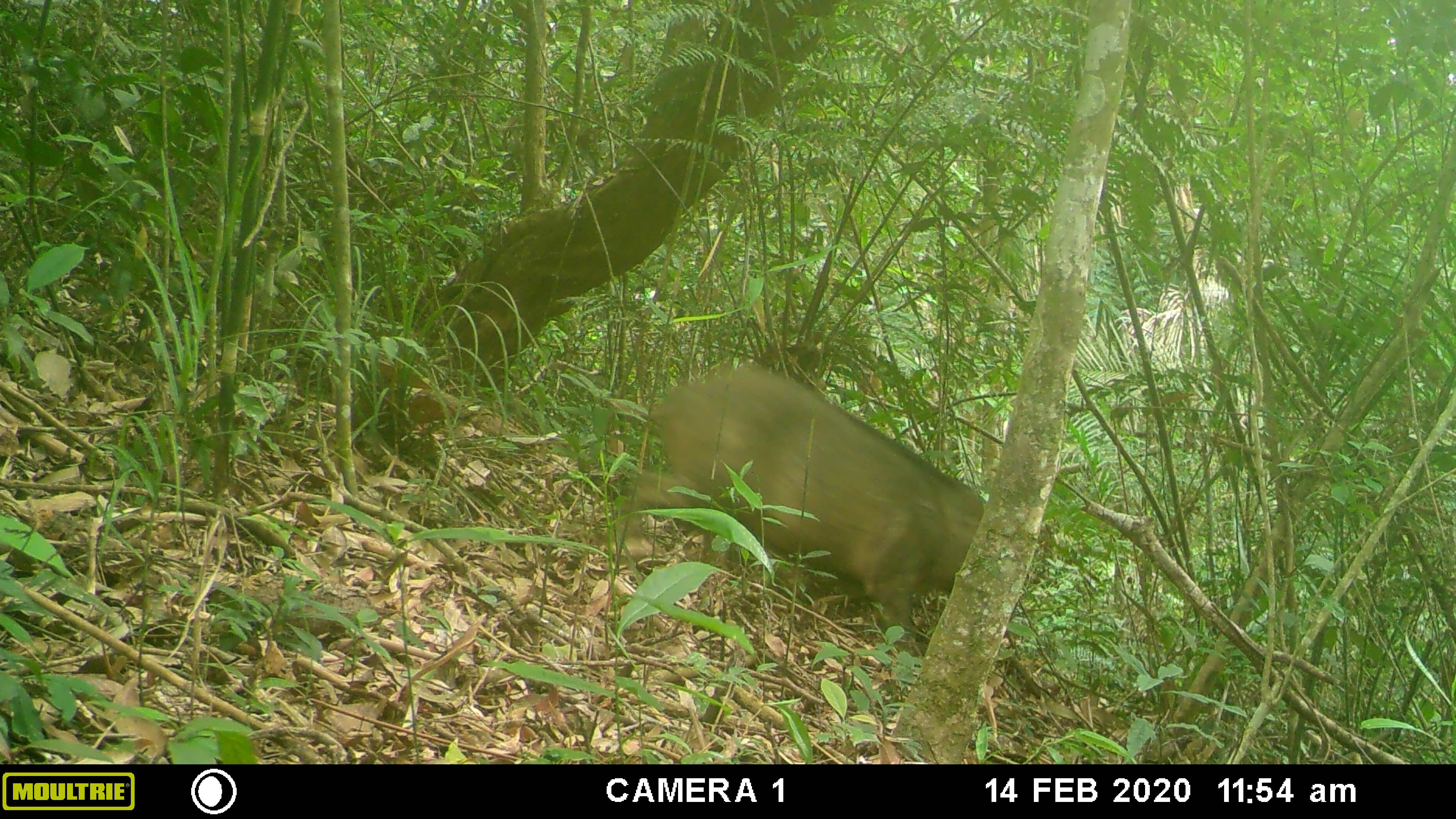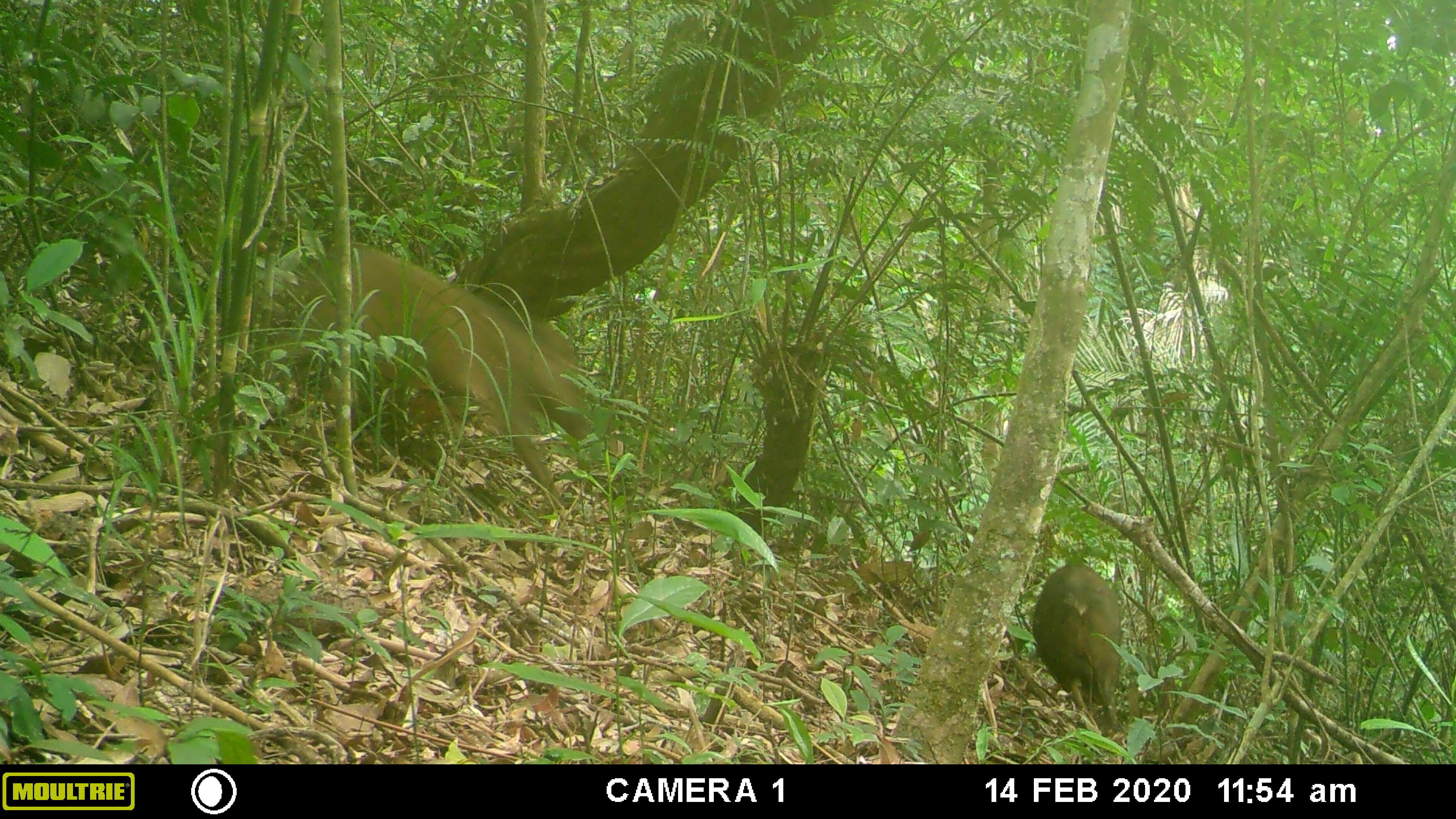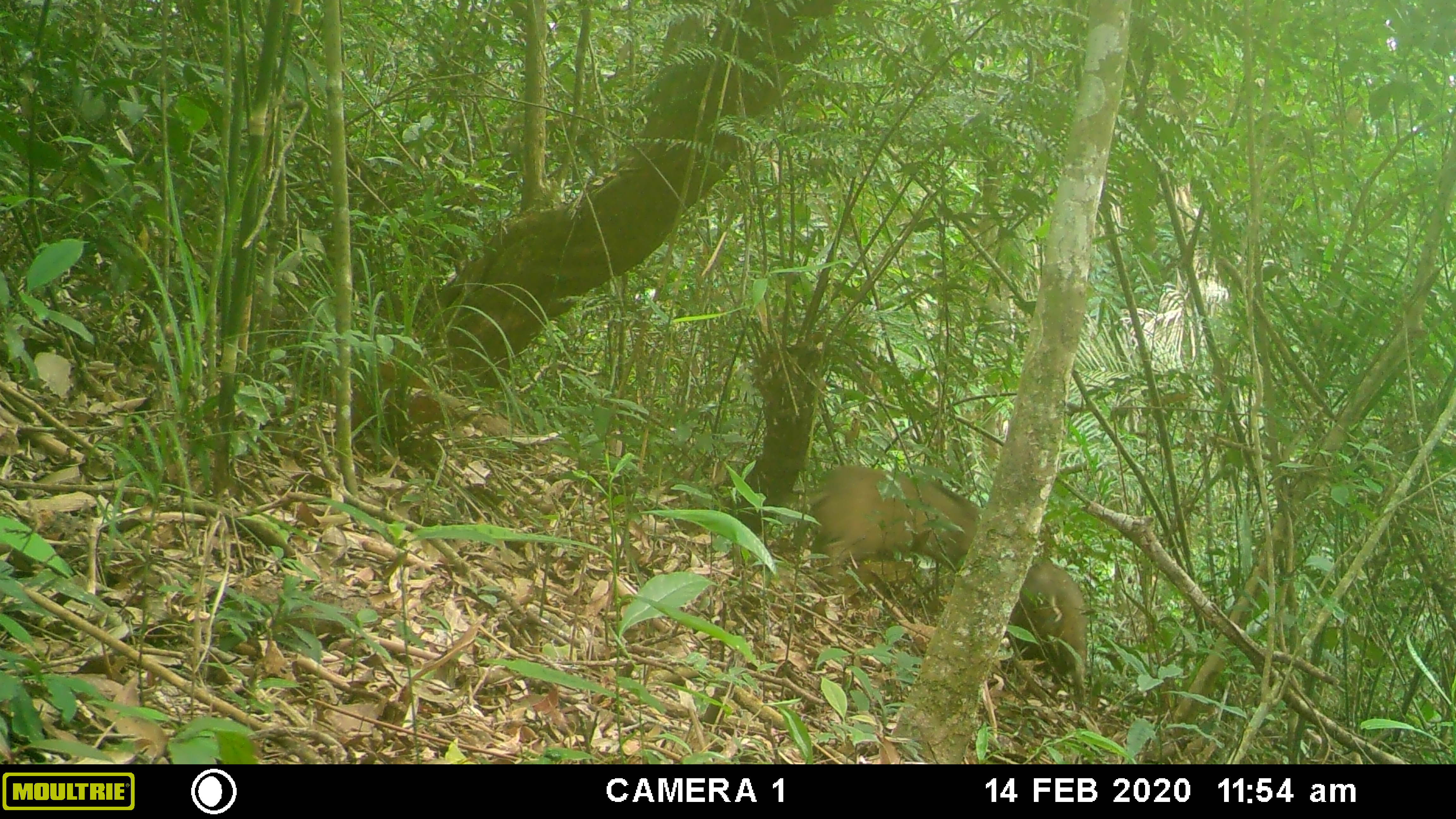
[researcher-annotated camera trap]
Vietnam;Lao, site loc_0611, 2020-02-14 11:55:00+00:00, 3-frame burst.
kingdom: Animalia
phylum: Chordata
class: Mammalia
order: Artiodactyla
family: Suidae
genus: Sus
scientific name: Sus scrofa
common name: eurasian wild pig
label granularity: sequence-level